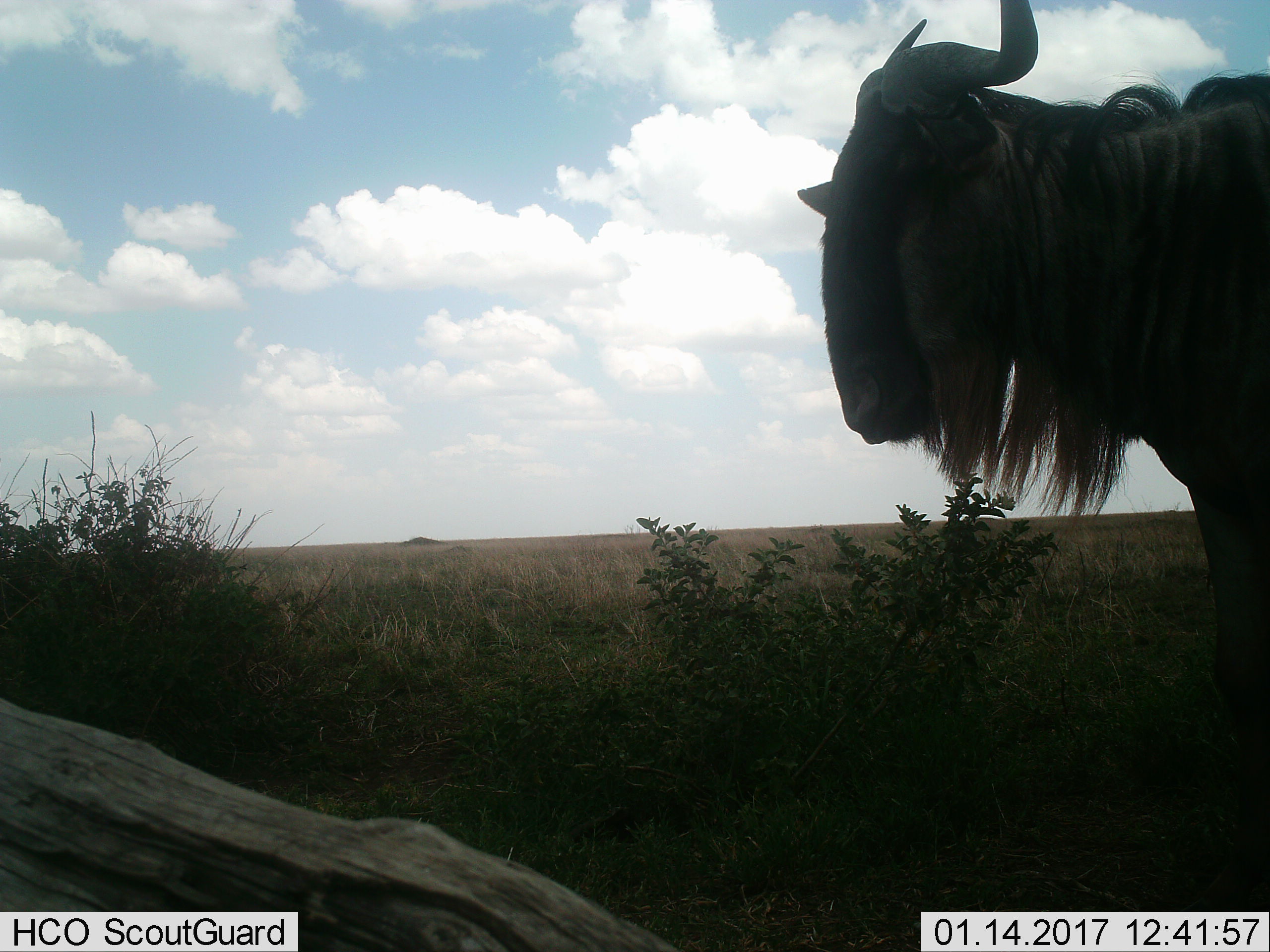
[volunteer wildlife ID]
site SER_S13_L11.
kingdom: Animalia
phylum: Chordata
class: Mammalia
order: Artiodactyla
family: Bovidae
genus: Connochaetes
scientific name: Connochaetes taurinus taurinus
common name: blue wildebeest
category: wildebeestblue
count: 1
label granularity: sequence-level